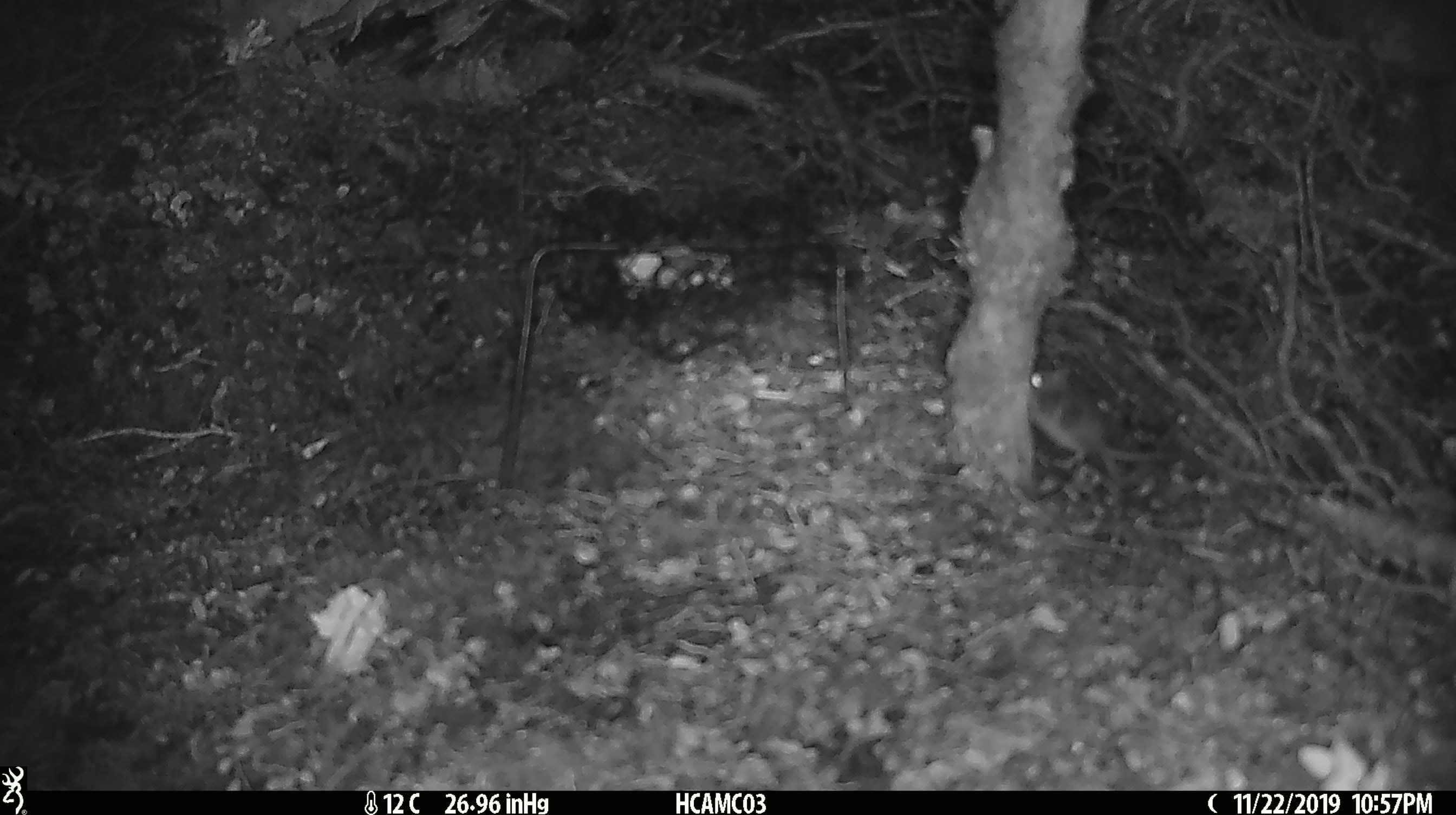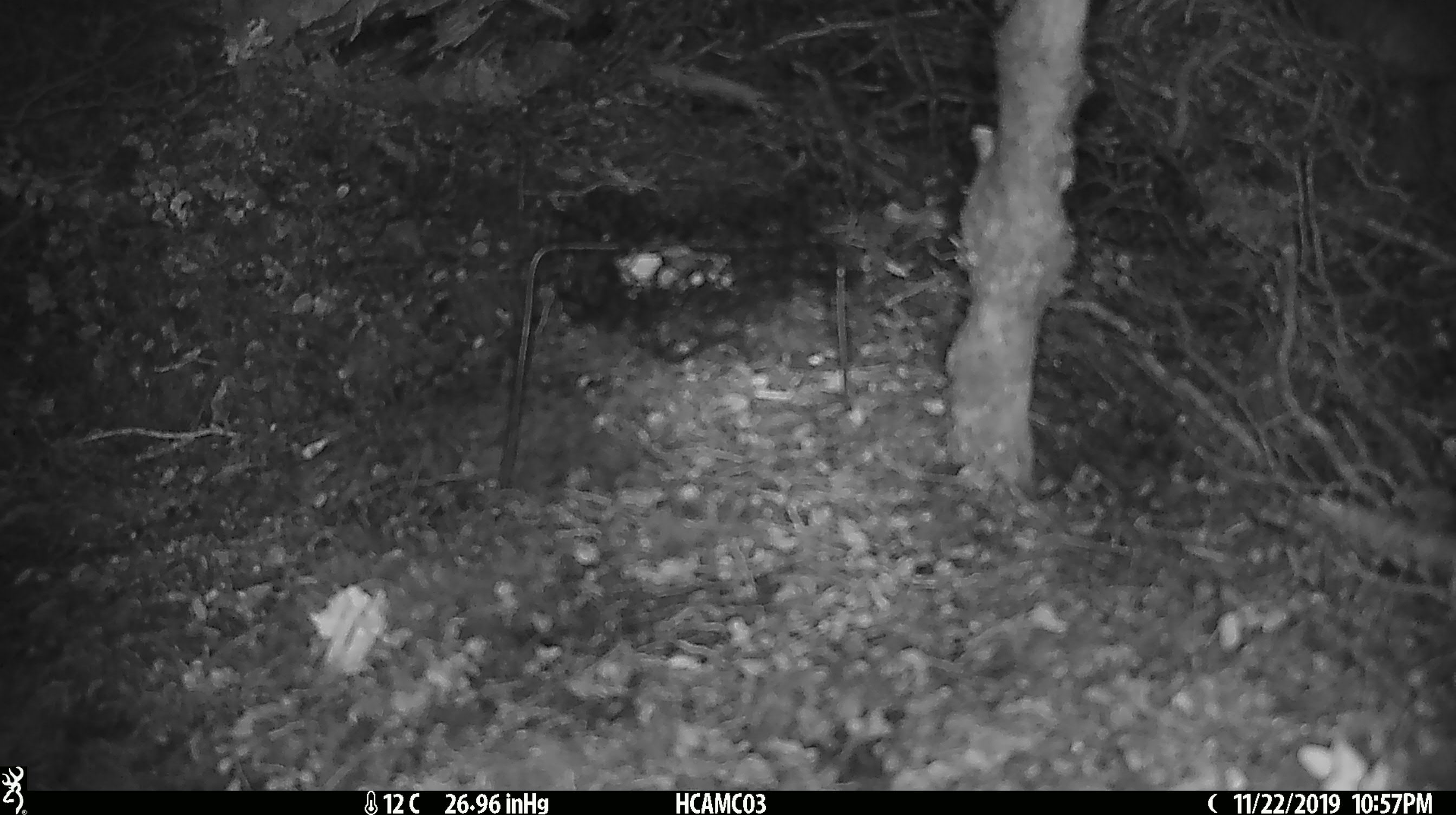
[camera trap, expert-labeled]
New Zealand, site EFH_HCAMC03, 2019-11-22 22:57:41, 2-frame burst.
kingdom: Animalia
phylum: Chordata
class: Mammalia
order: Rodentia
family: Muridae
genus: Mus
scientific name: Mus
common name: mouse